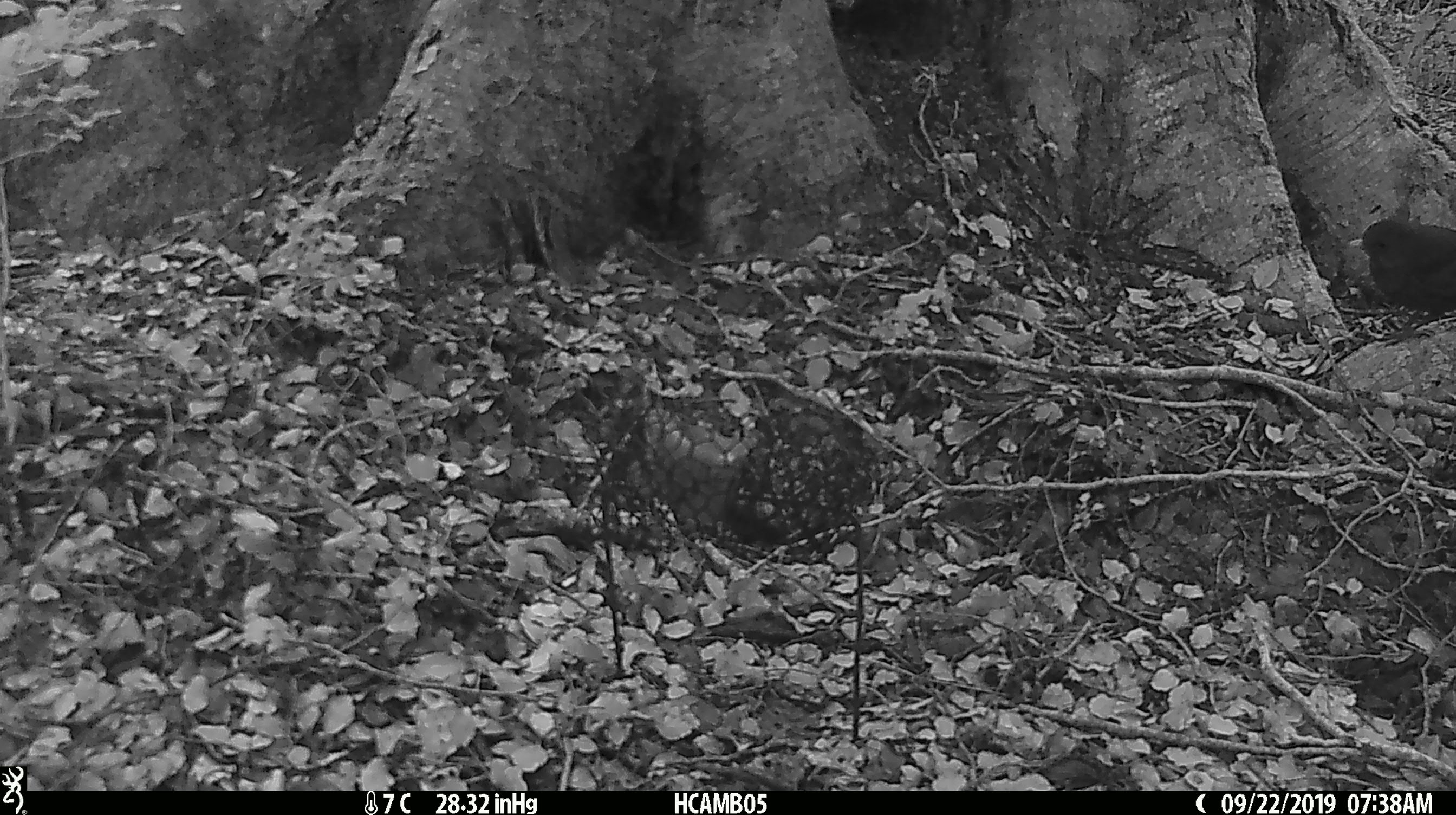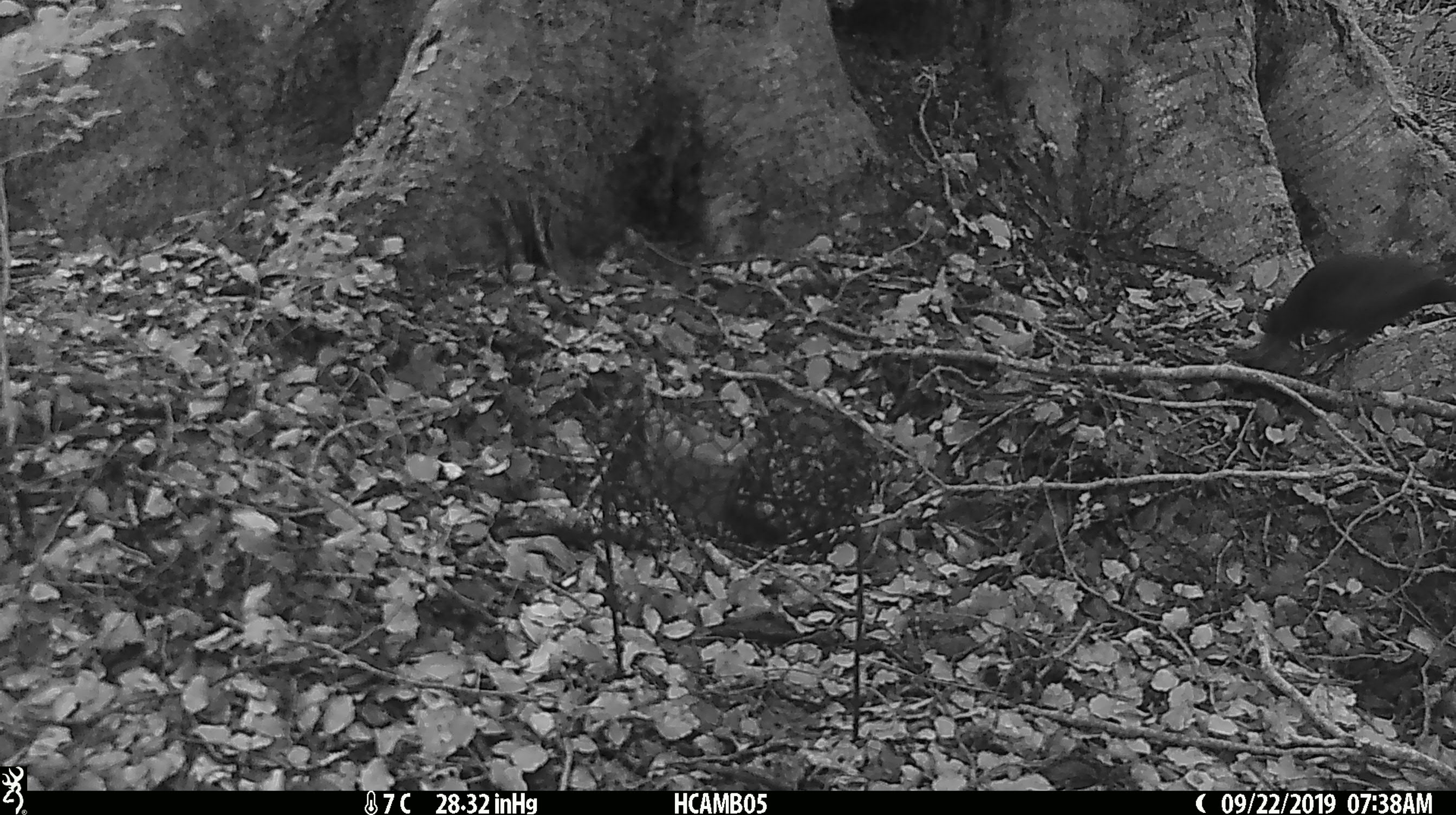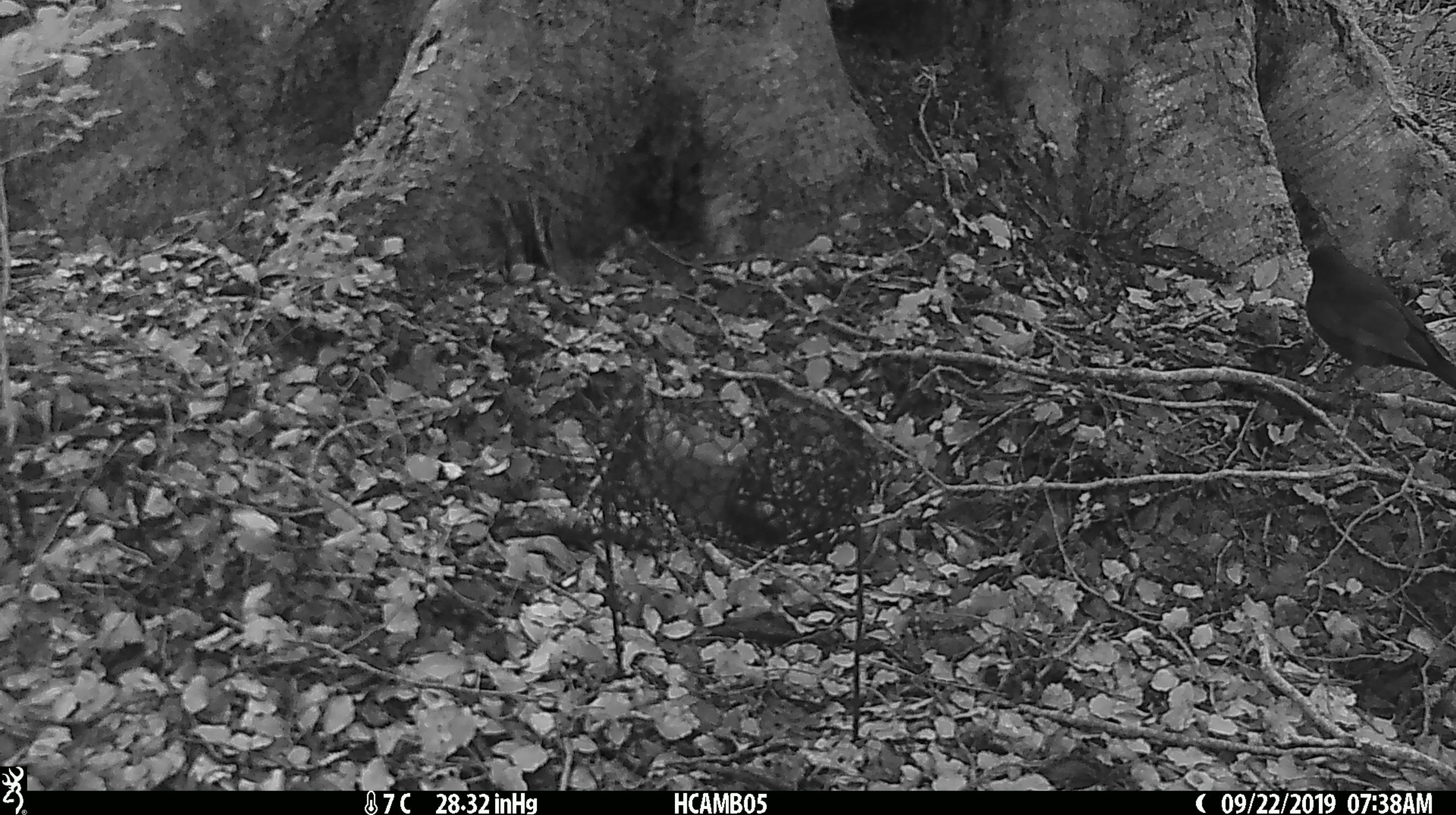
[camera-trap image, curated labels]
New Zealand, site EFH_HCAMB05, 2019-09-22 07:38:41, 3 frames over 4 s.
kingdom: Animalia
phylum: Chordata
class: Aves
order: Passeriformes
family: Turdidae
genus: Turdus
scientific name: Turdus merula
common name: eurasian blackbird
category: blackbird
Blackbird (eurasian blackbird) (Turdus merula).